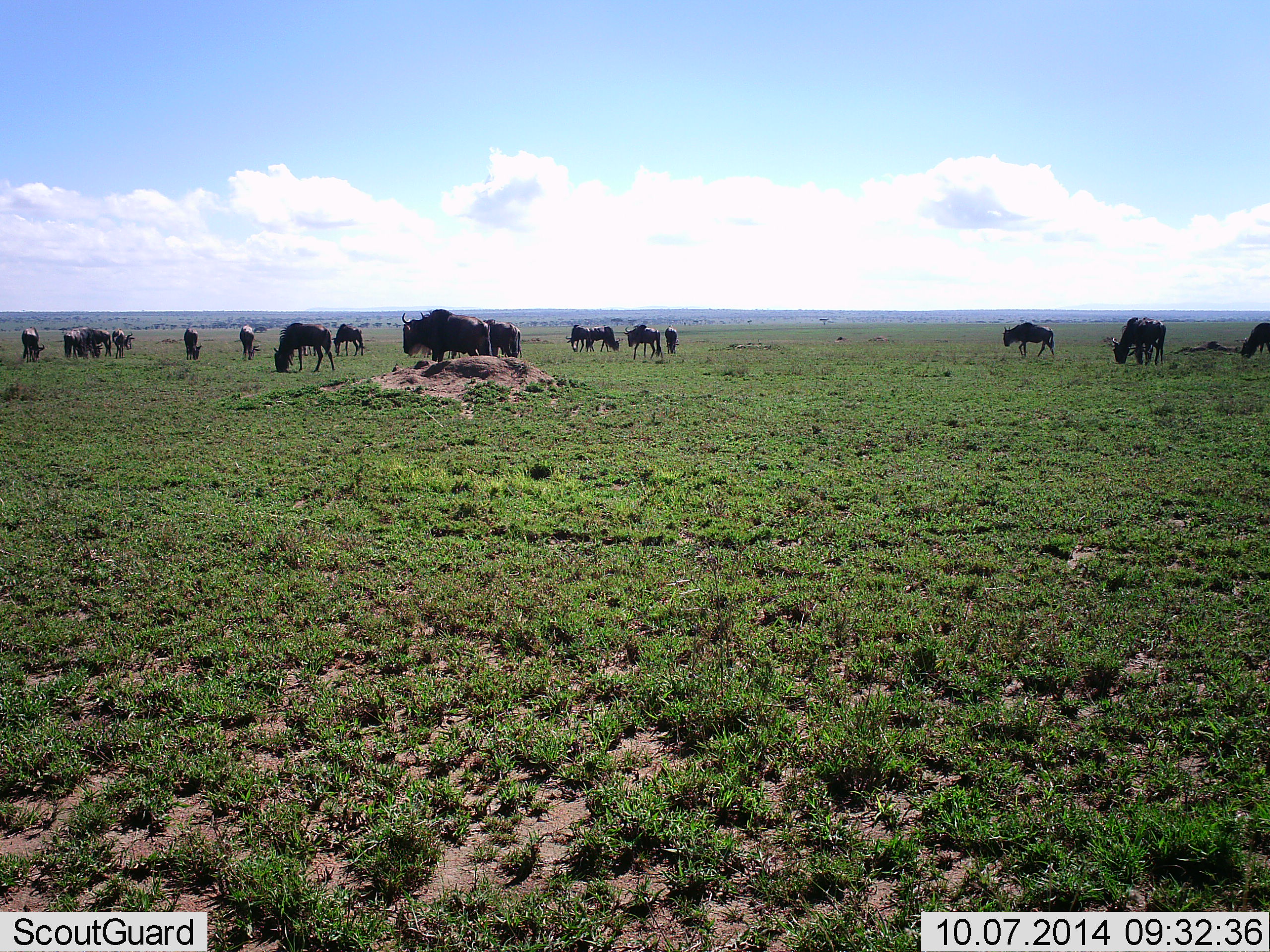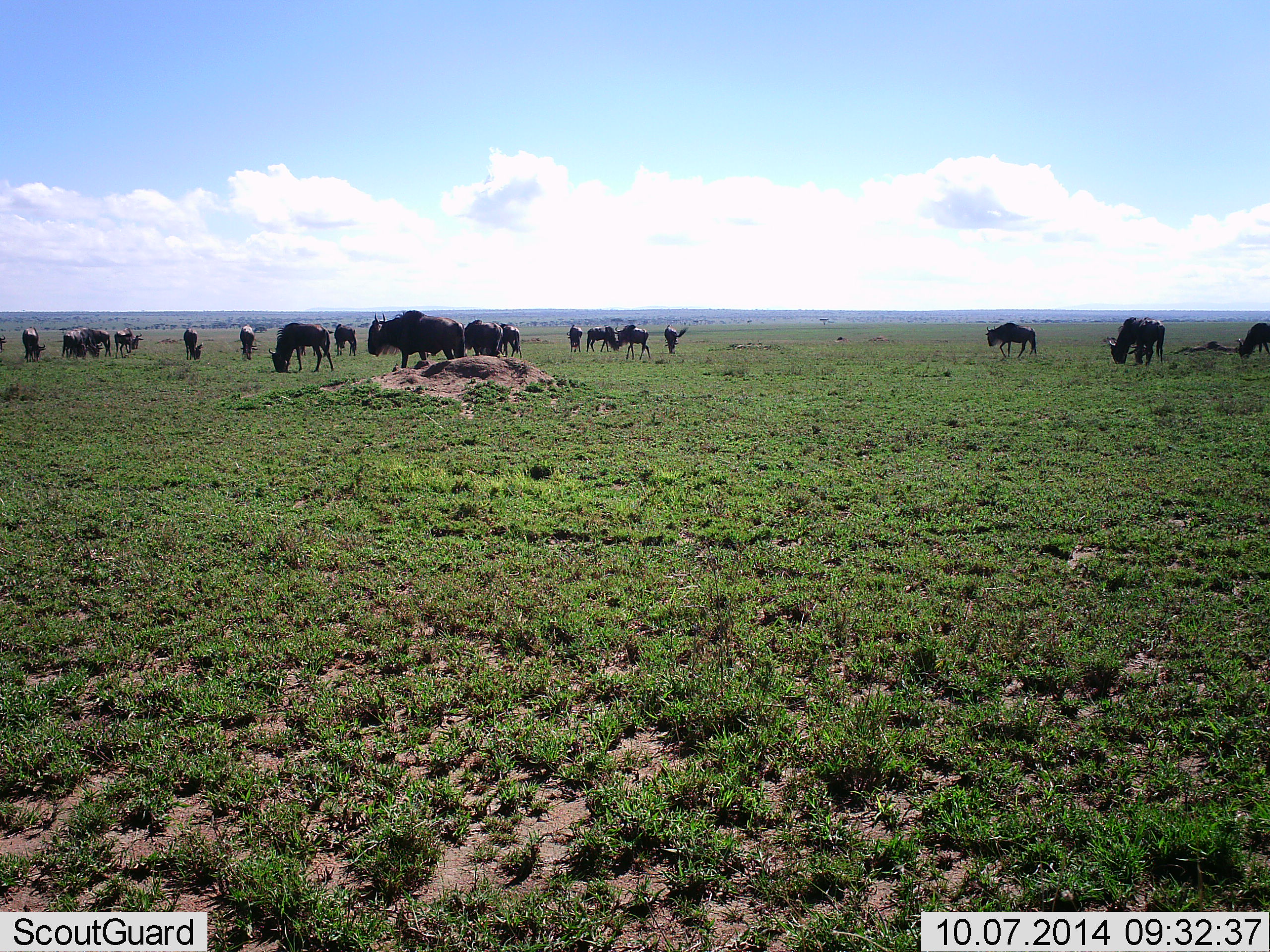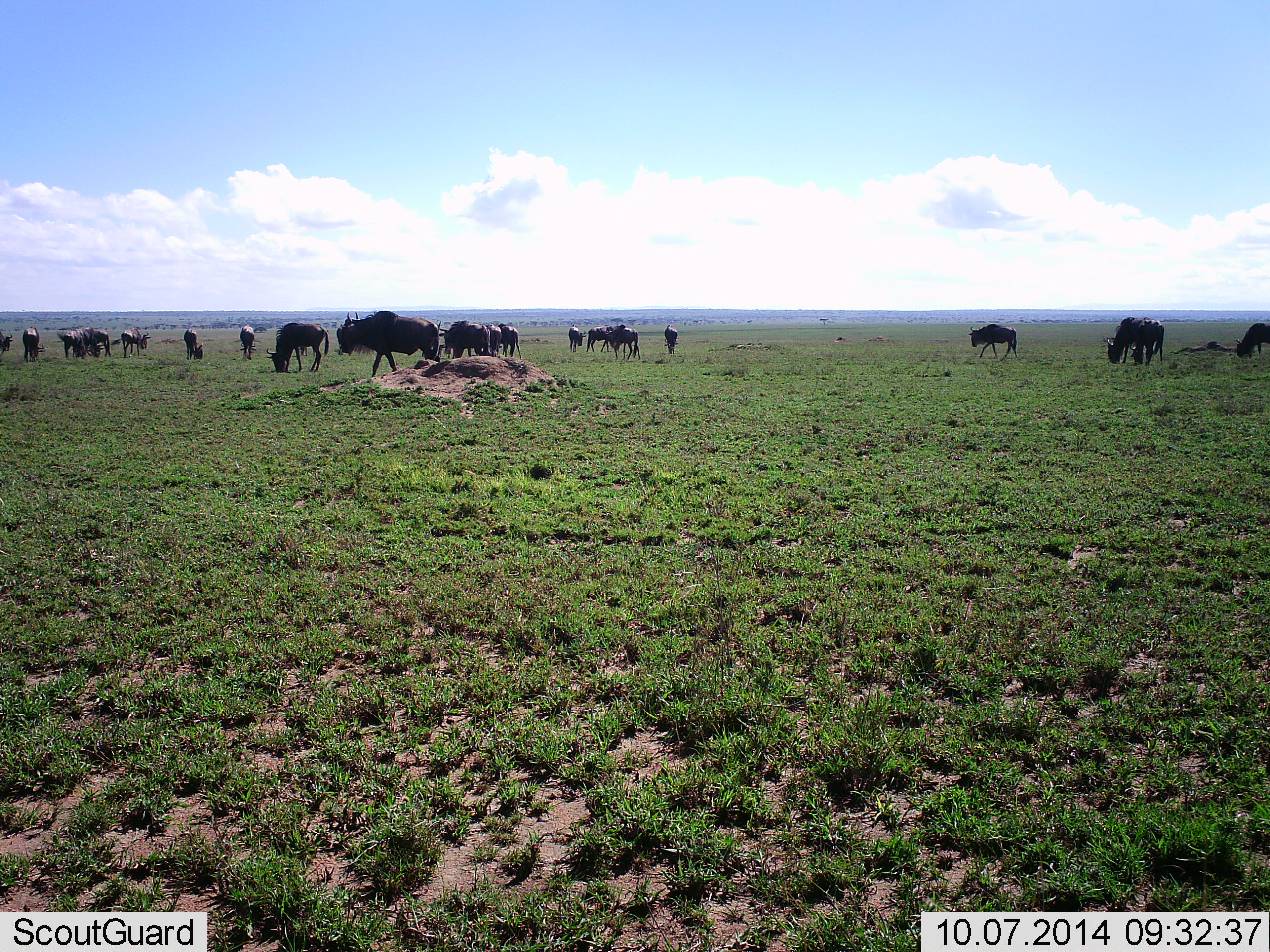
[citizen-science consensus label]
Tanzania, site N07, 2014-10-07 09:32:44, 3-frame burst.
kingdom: Animalia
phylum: Chordata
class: Mammalia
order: Artiodactyla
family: Bovidae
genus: Connochaetes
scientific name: Connochaetes taurinus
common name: blue wildebeest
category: wildebeest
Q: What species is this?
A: Wildebeest (blue wildebeest) (Connochaetes taurinus).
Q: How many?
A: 11-50.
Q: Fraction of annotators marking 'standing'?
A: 50%.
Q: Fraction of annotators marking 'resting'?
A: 10%.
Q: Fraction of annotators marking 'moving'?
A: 50%.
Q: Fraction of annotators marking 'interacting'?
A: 0%.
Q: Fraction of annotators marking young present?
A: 0%.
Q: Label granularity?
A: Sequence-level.